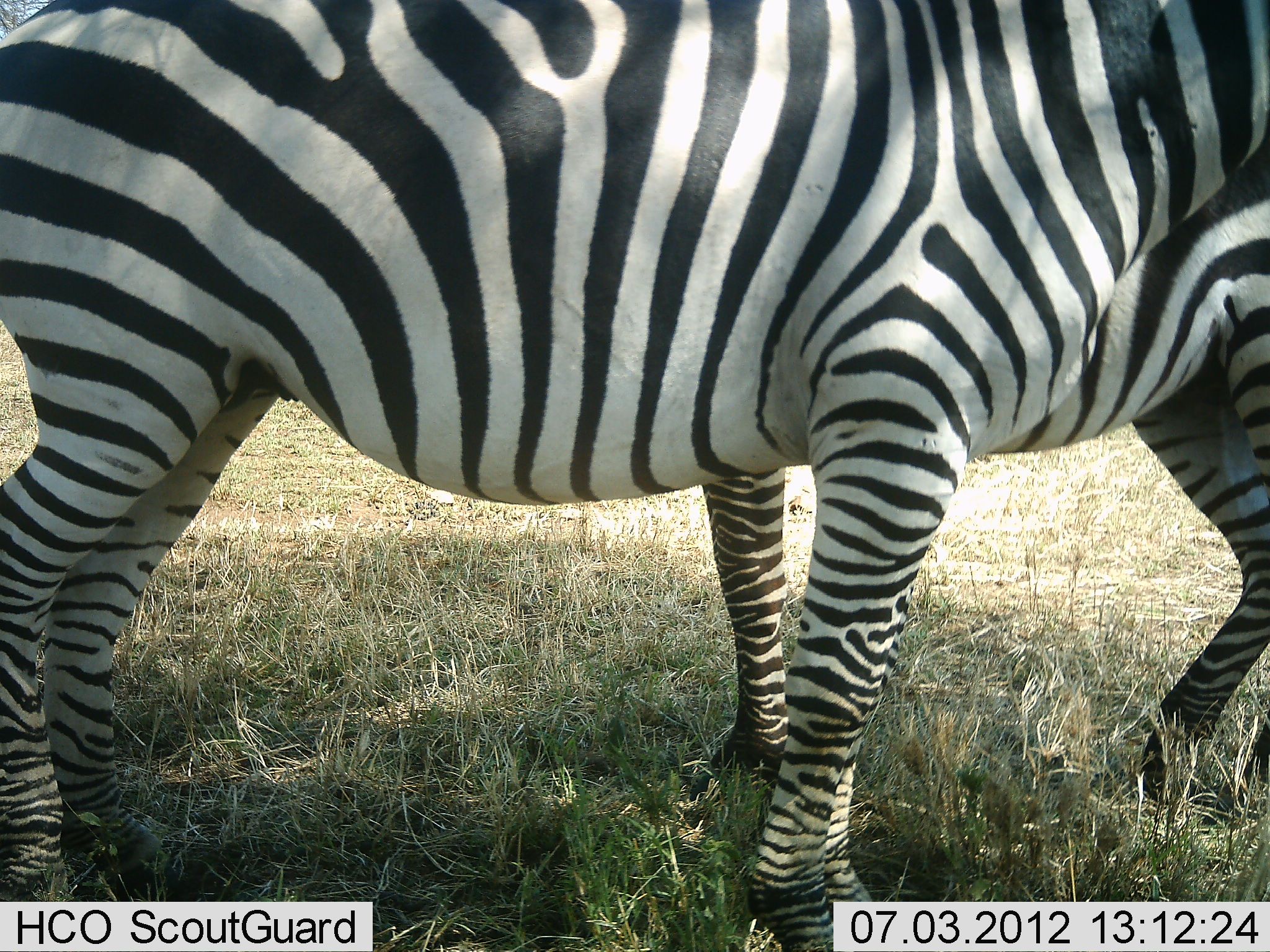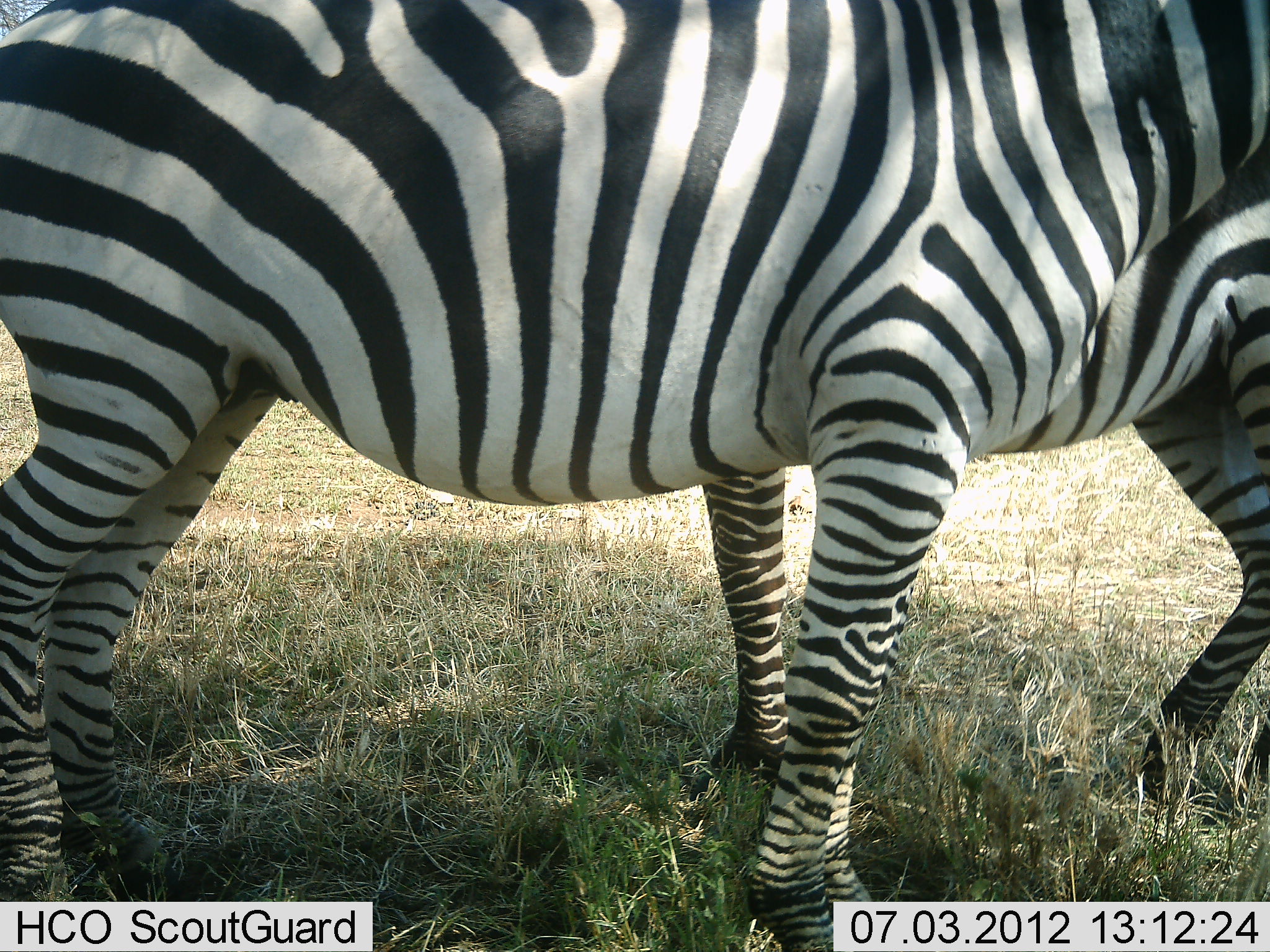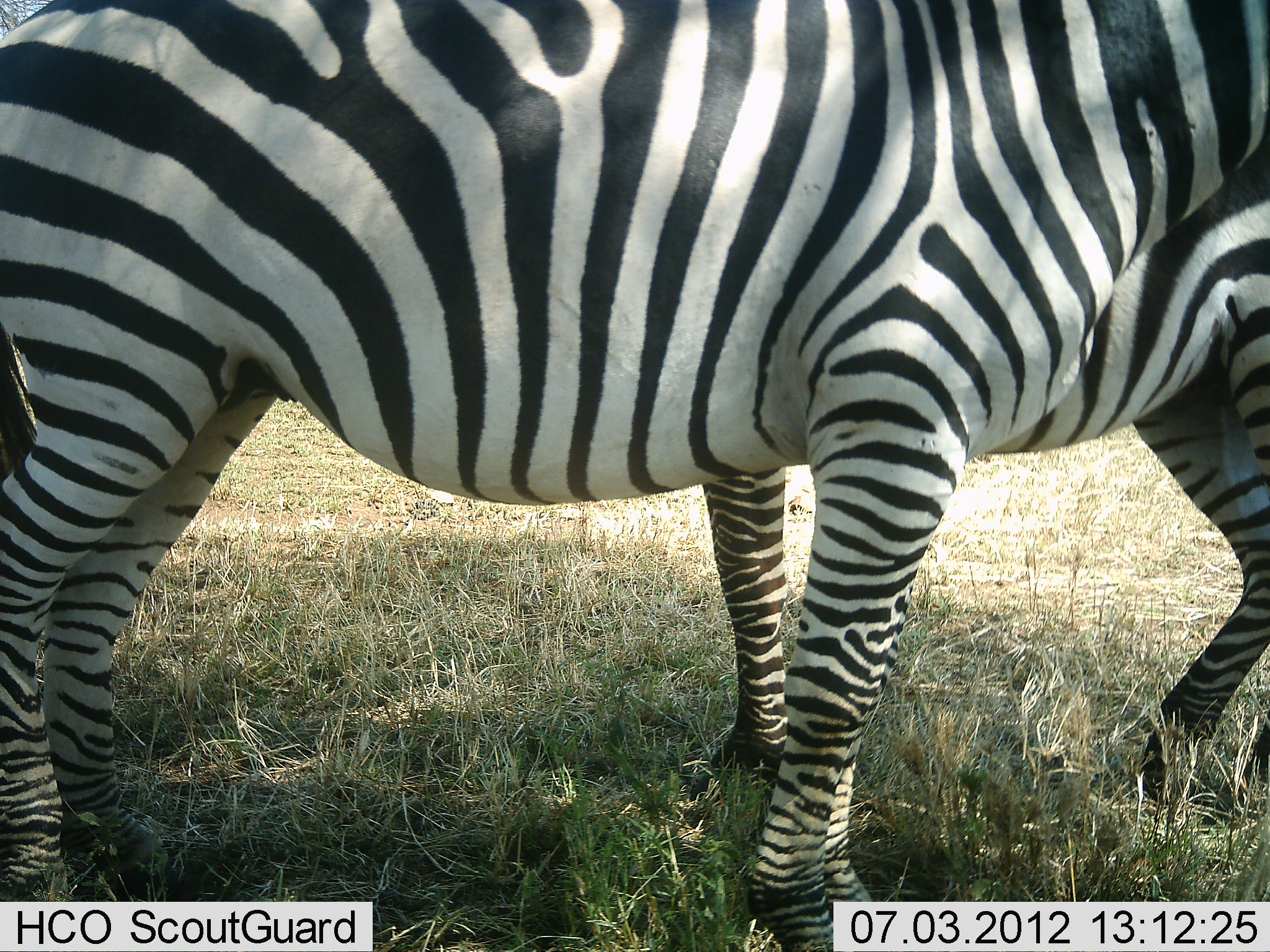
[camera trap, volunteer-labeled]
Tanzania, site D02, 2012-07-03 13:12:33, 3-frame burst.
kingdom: Animalia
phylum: Chordata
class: Mammalia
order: Perissodactyla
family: Equidae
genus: Equus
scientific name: Equus quagga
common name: plains zebra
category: zebra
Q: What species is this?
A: Zebra (plains zebra) (Equus quagga).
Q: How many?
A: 2.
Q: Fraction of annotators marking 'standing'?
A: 100%.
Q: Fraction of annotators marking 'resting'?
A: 0%.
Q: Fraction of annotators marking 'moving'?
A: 0%.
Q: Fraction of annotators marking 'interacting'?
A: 0%.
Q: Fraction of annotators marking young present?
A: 0%.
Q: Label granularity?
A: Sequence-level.